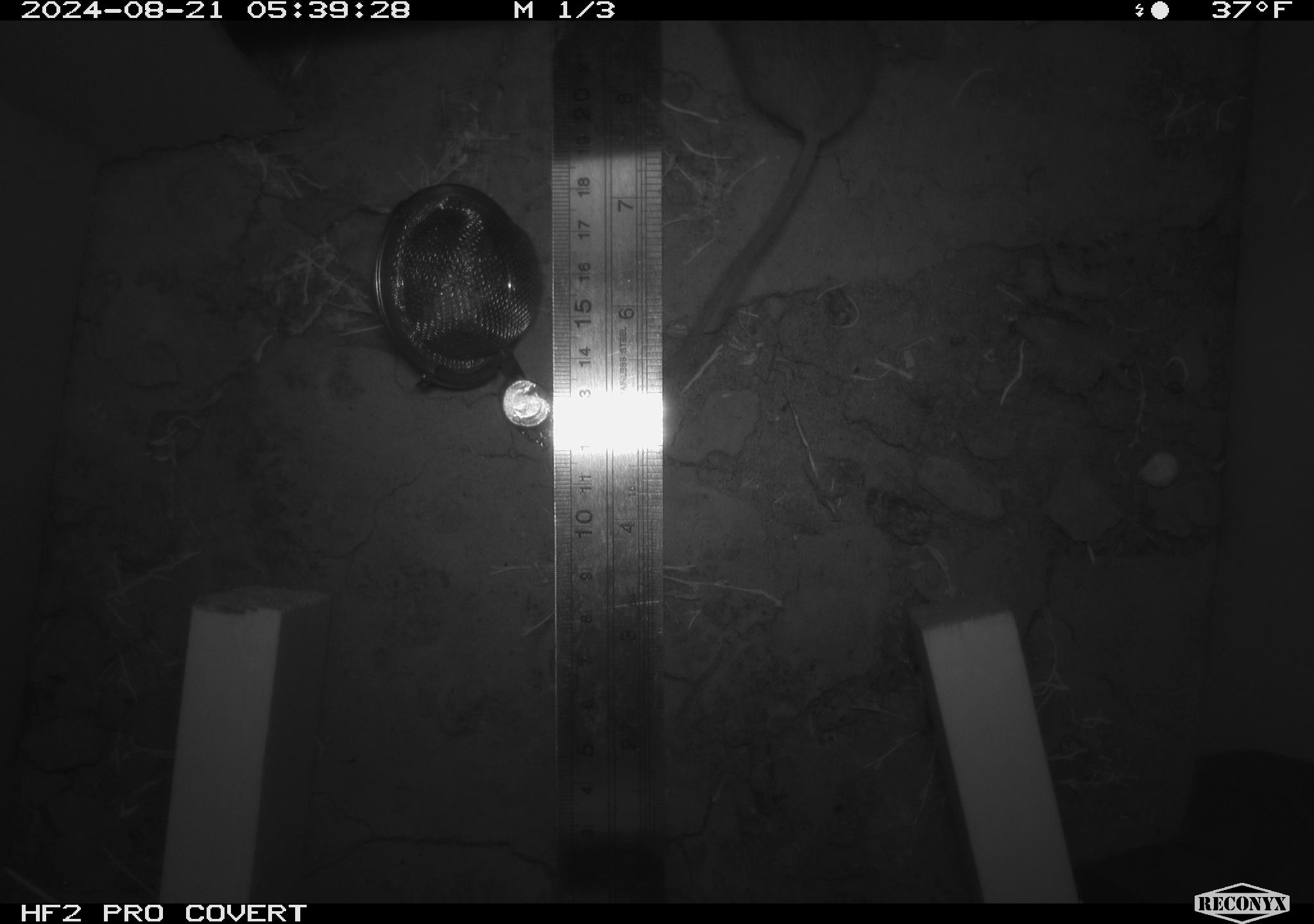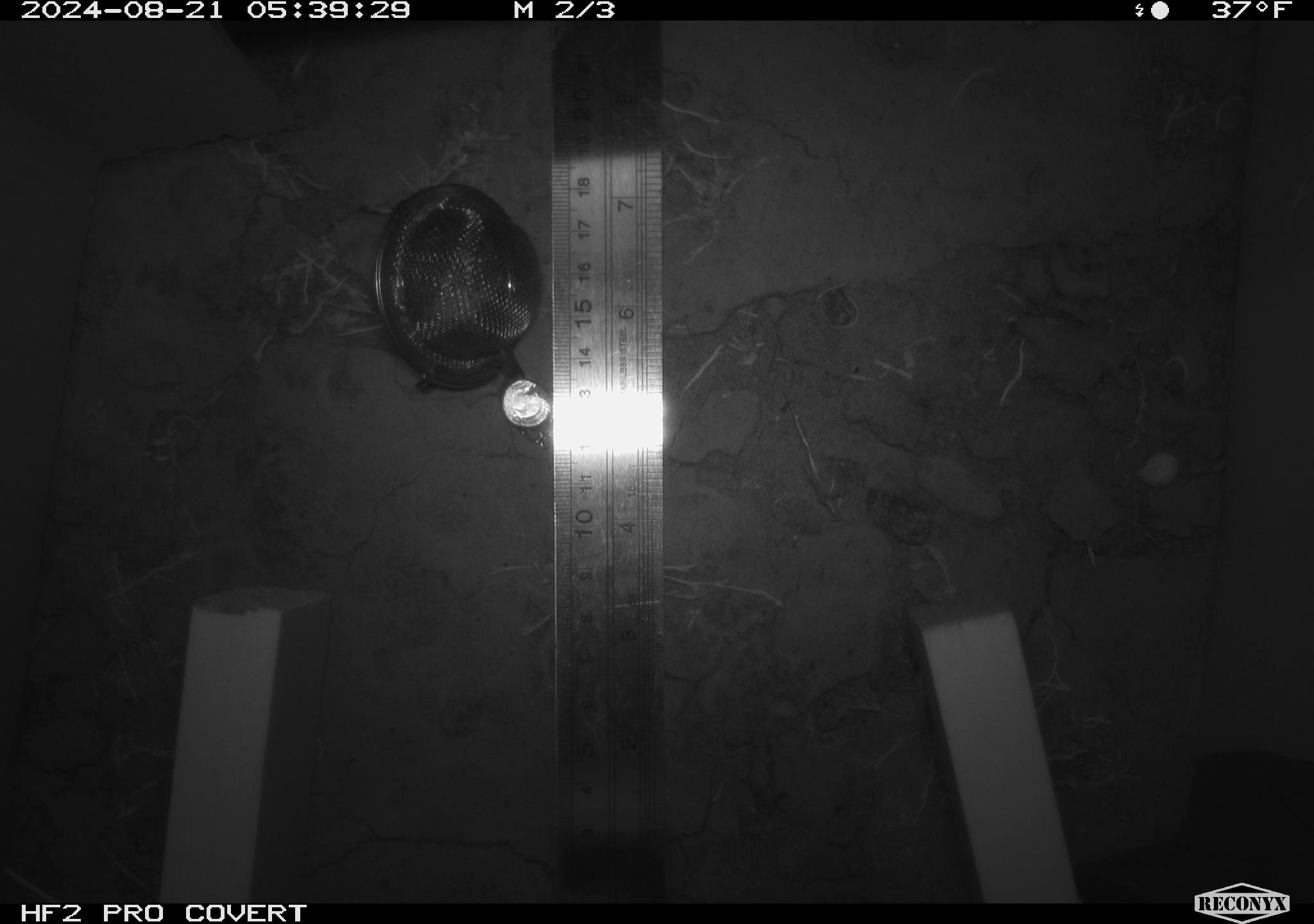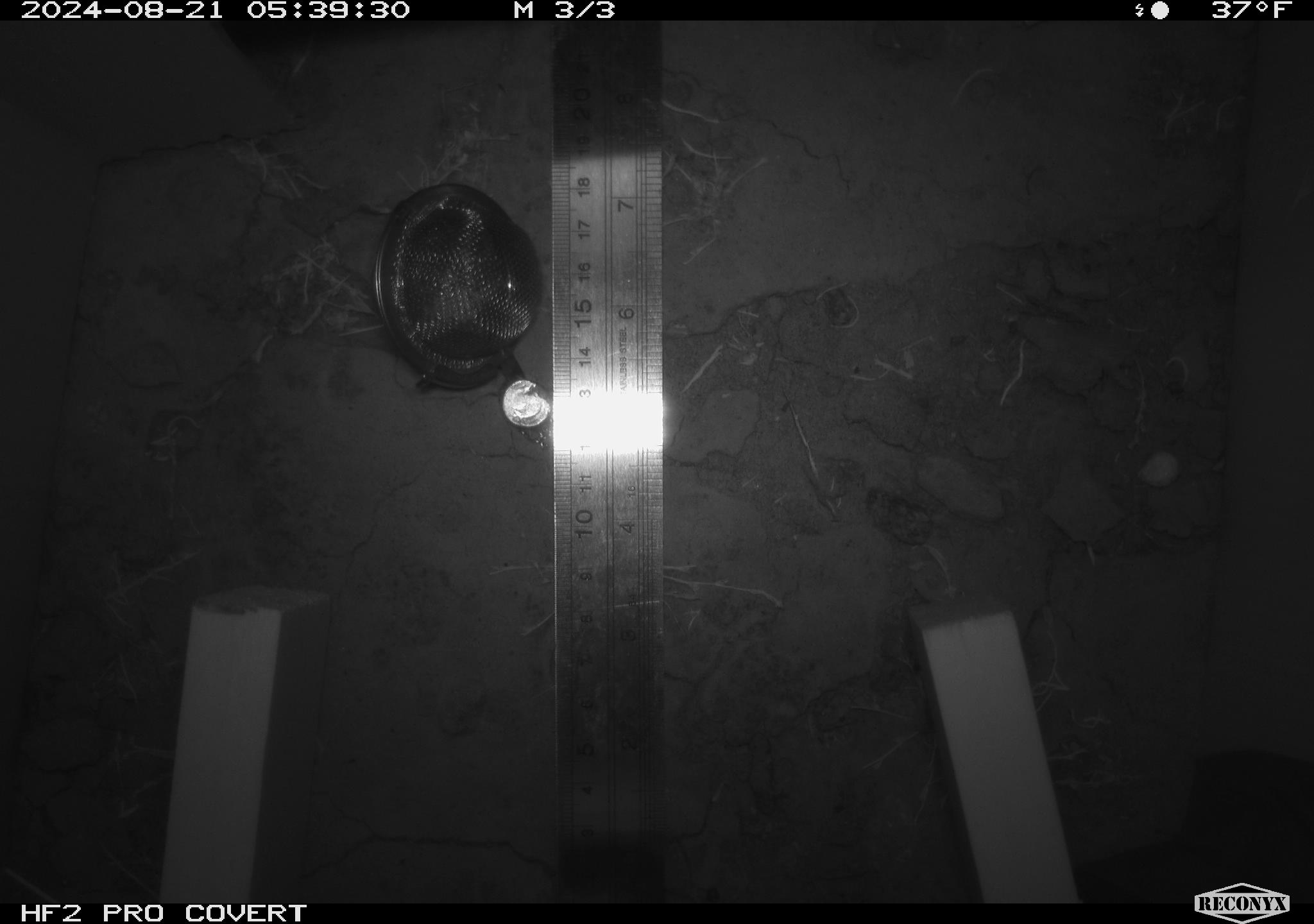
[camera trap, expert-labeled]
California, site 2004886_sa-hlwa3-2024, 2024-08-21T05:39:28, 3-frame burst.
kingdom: Animalia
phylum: Chordata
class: Mammalia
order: Rodentia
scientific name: Rodentia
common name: mouse species